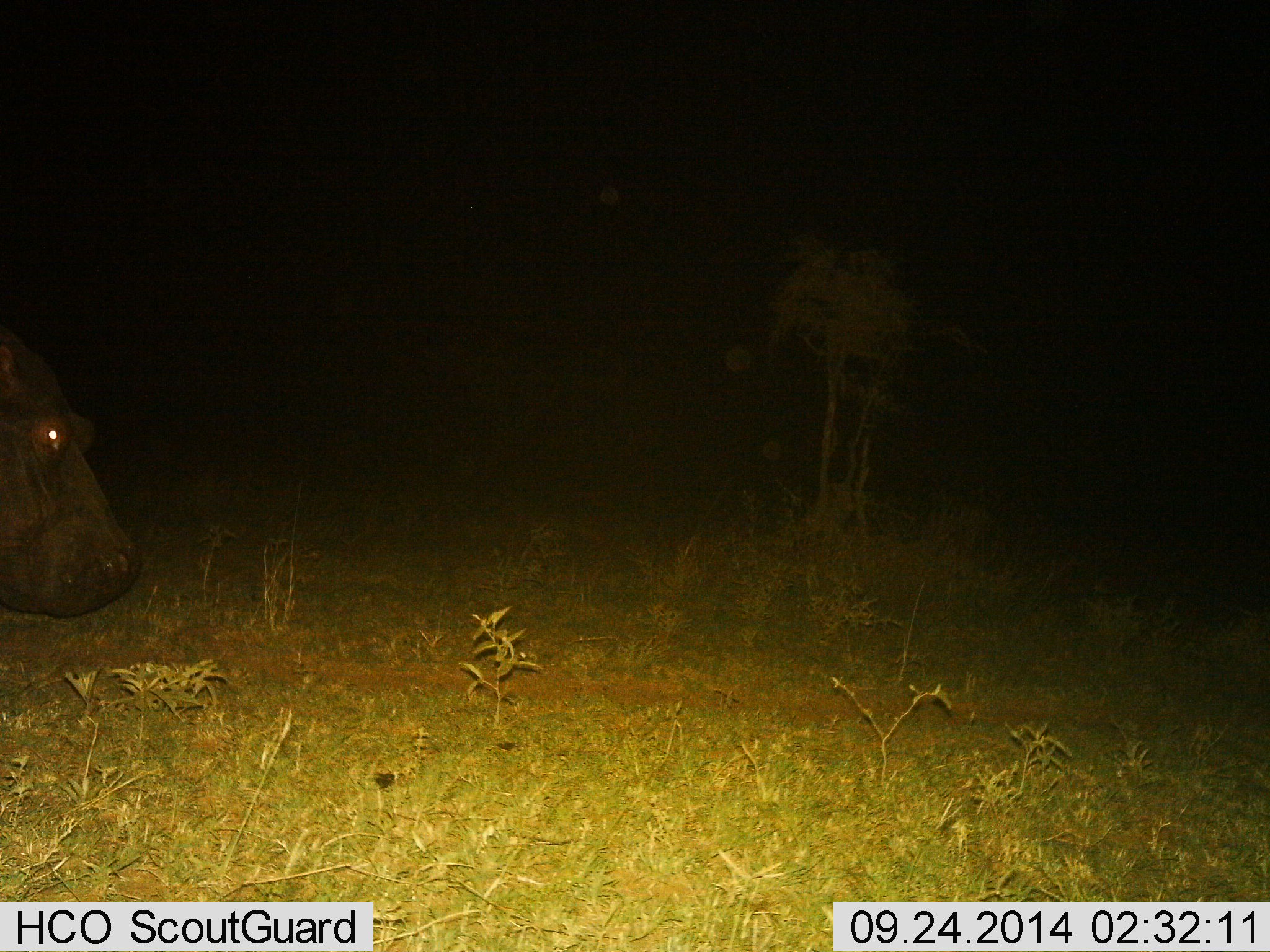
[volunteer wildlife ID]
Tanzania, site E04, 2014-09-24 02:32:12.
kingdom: Animalia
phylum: Chordata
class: Mammalia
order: Artiodactyla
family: Hippopotamidae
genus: Hippopotamus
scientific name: Hippopotamus amphibius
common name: hippopotamus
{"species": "hippopotamus (Hippopotamus amphibius)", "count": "1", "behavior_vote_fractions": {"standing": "30%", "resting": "0%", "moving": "60%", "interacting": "0%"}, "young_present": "0%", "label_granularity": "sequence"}